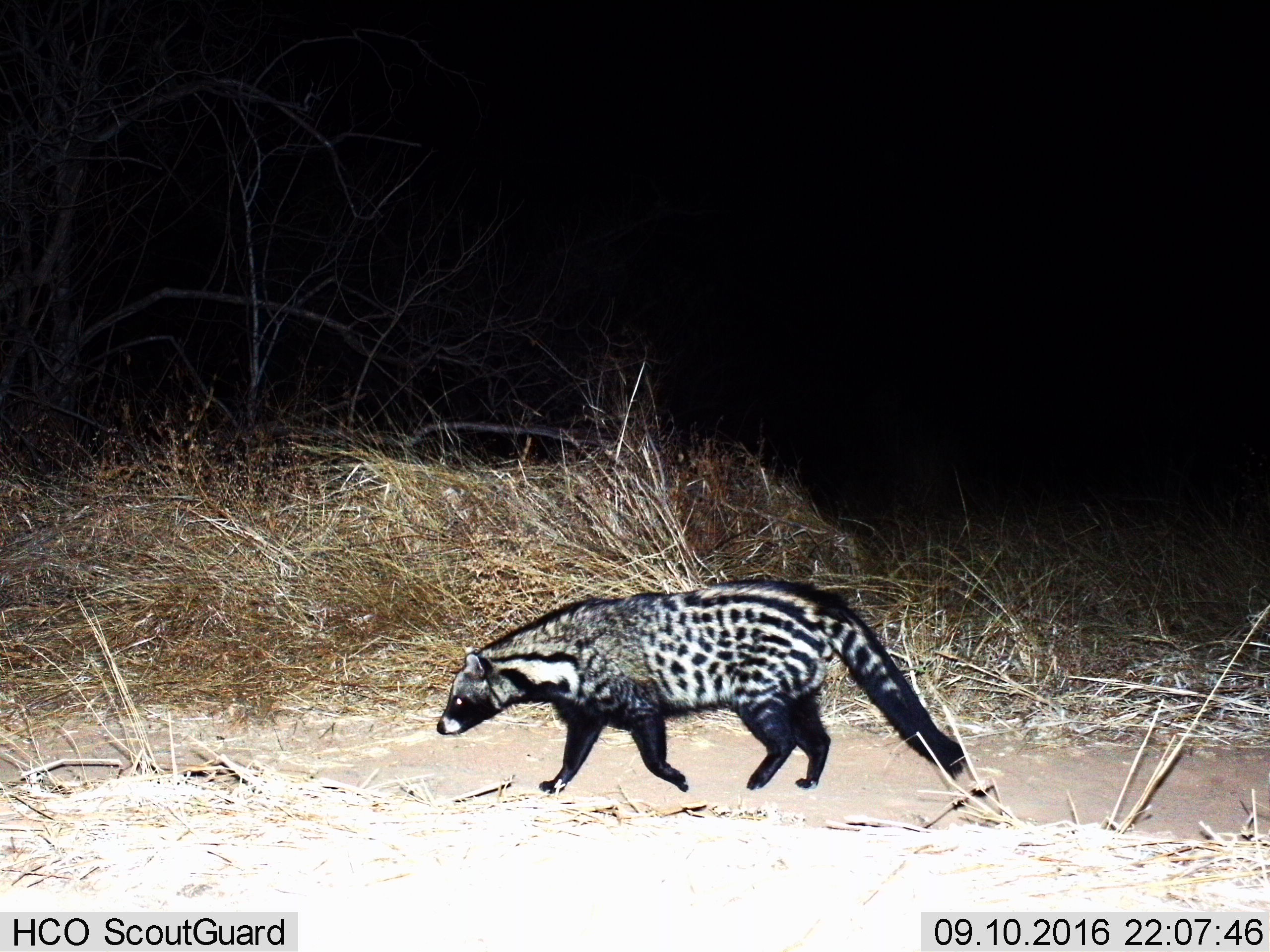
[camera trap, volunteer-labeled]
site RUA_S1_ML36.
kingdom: Animalia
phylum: Chordata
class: Mammalia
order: Carnivora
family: Viverridae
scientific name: Viverridae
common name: civet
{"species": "civet (Viverridae)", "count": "1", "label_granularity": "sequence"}